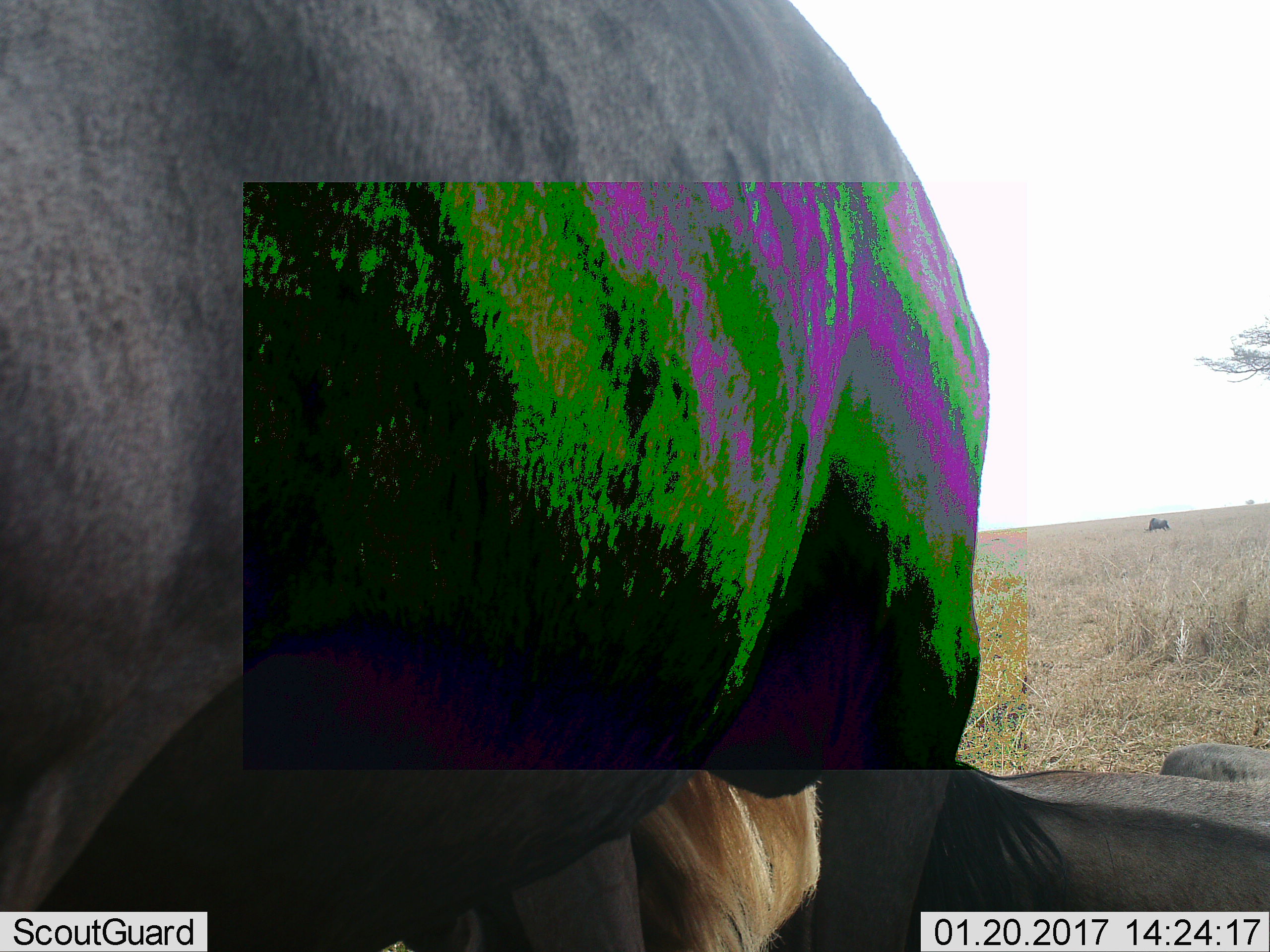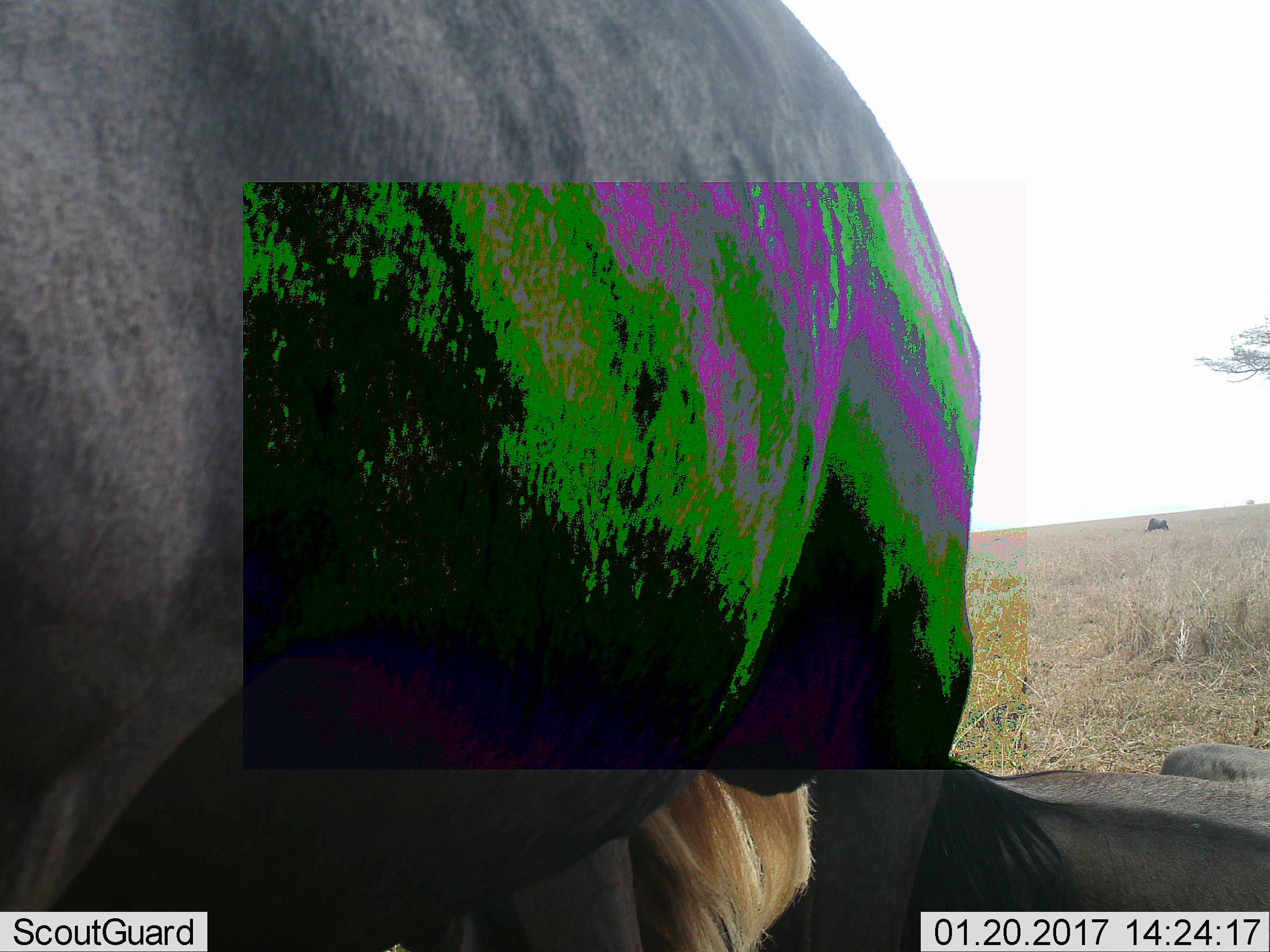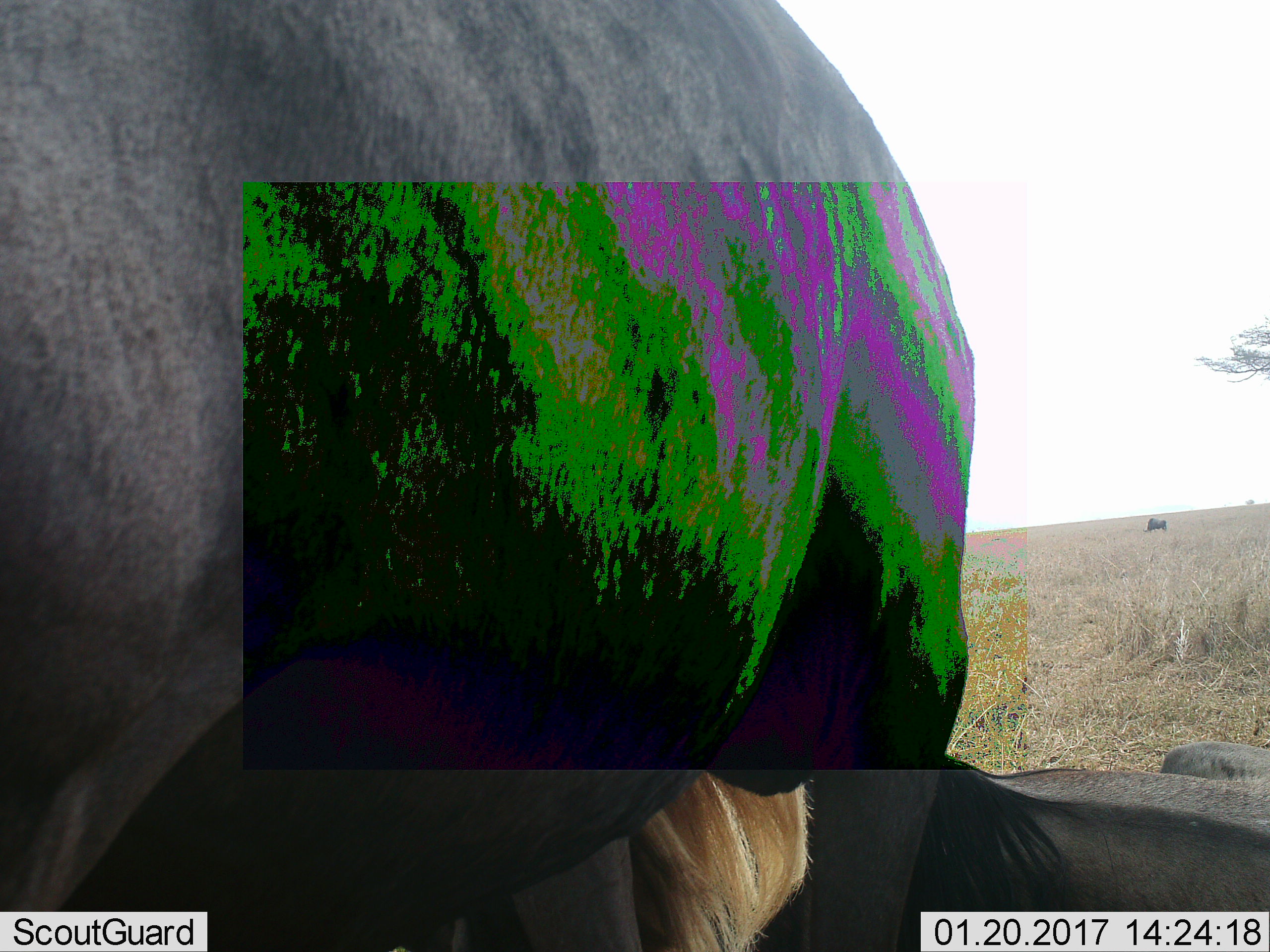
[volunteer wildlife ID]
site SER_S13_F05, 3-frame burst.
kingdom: Animalia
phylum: Chordata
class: Mammalia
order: Artiodactyla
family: Bovidae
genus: Connochaetes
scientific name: Connochaetes taurinus taurinus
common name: blue wildebeest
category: wildebeestblue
Wildebeestblue (blue wildebeest) (Connochaetes taurinus taurinus), count 2. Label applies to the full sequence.